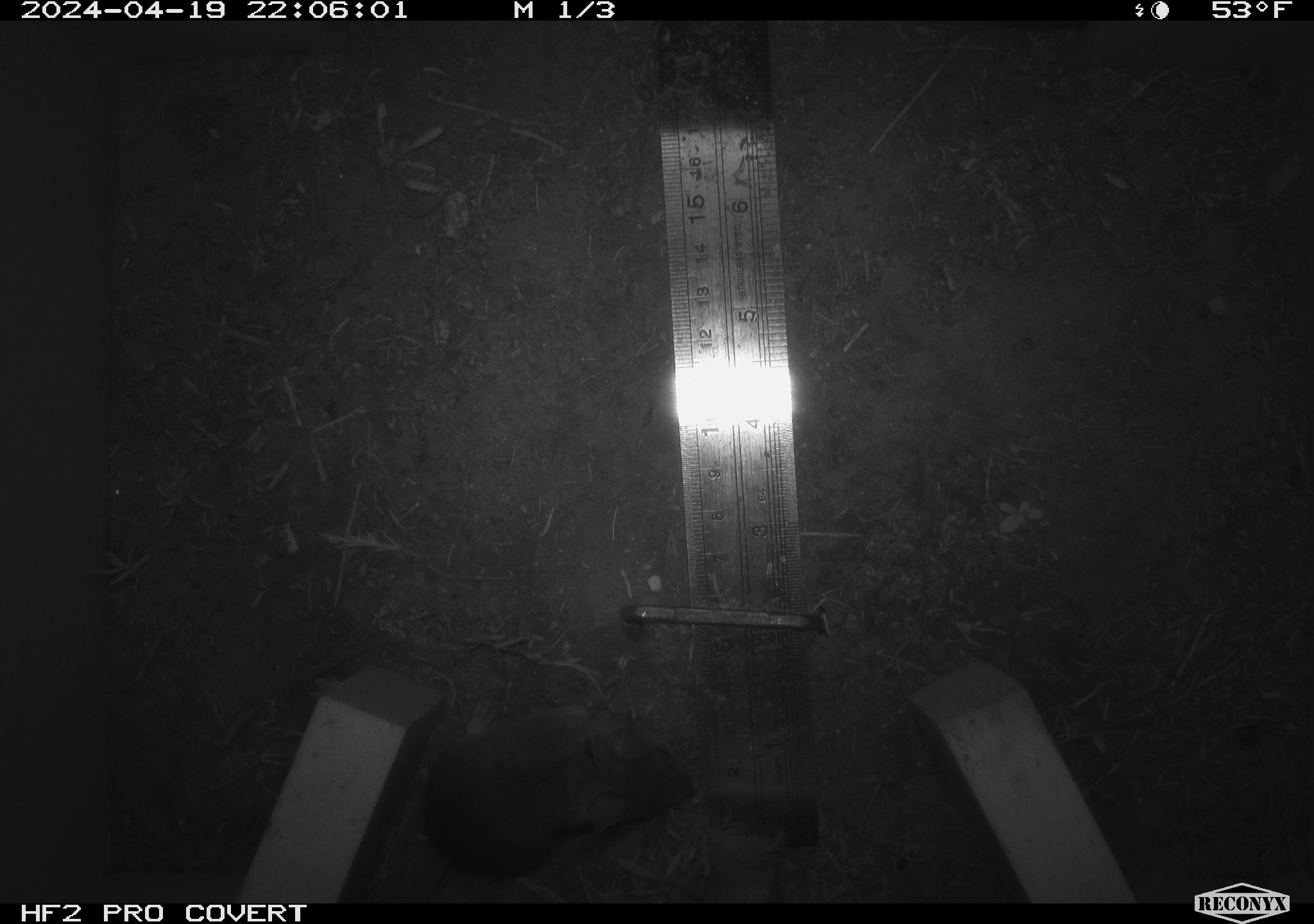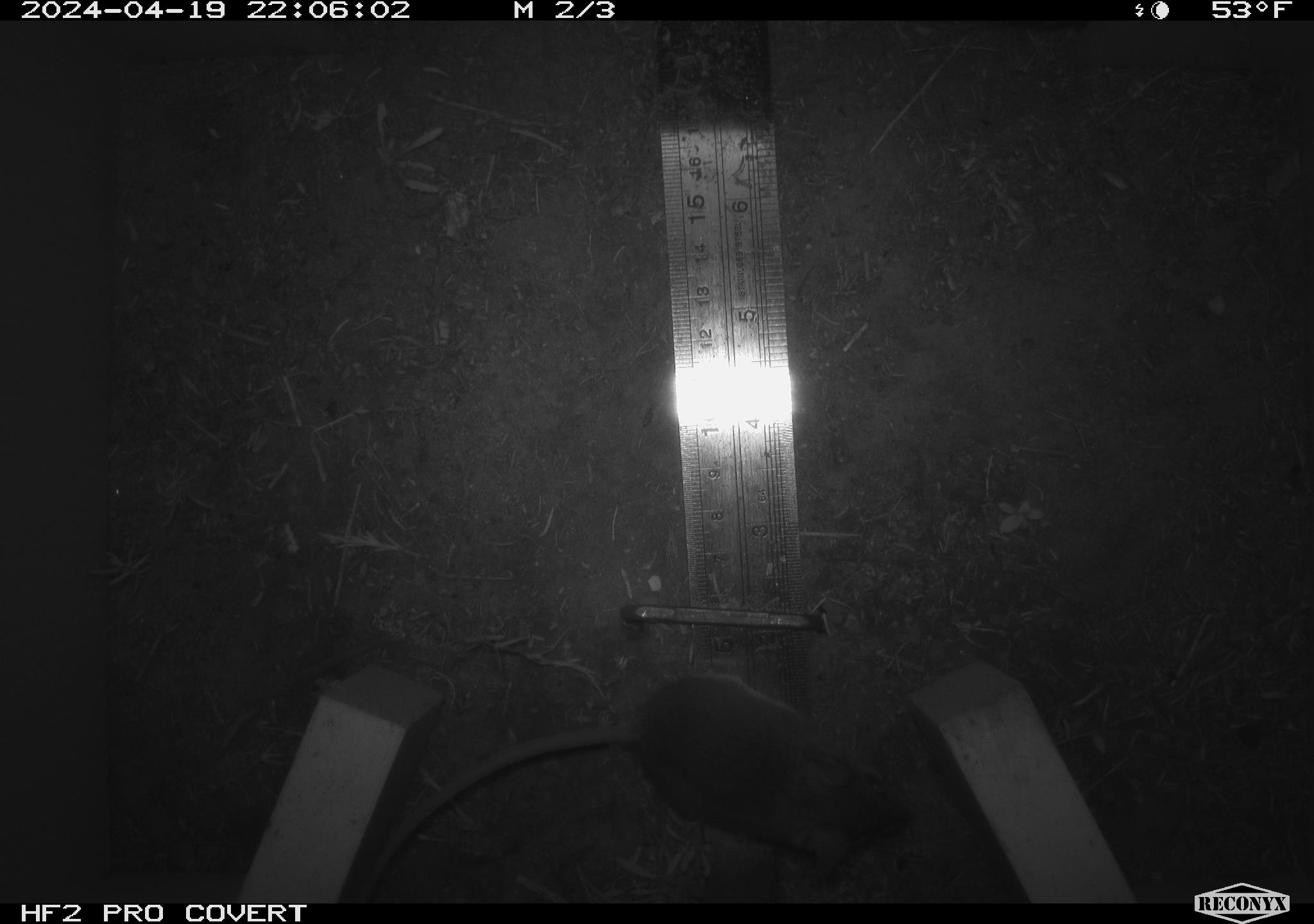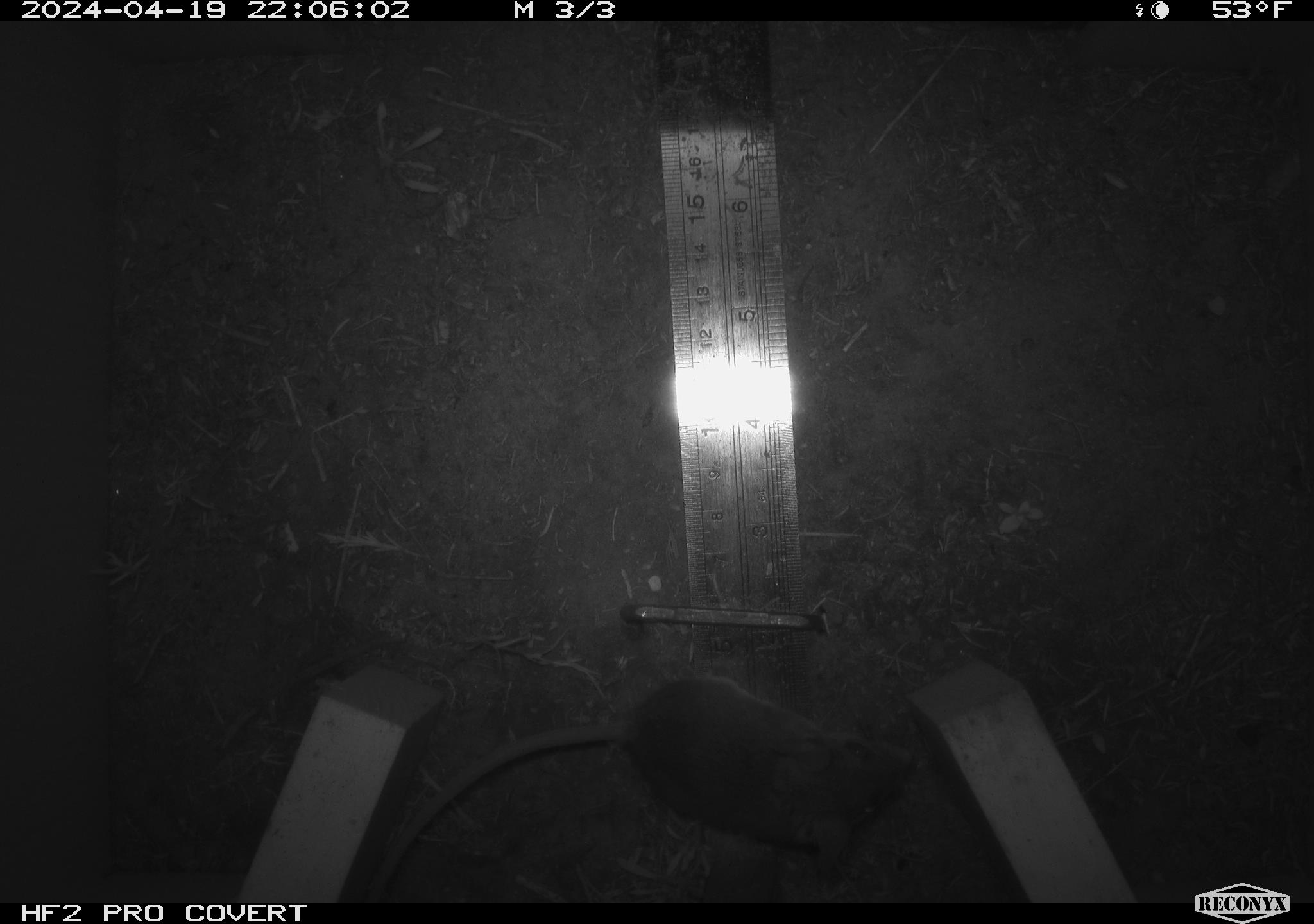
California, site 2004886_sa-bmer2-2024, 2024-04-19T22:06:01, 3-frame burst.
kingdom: Animalia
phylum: Chordata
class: Mammalia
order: Rodentia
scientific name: Rodentia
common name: mouse species